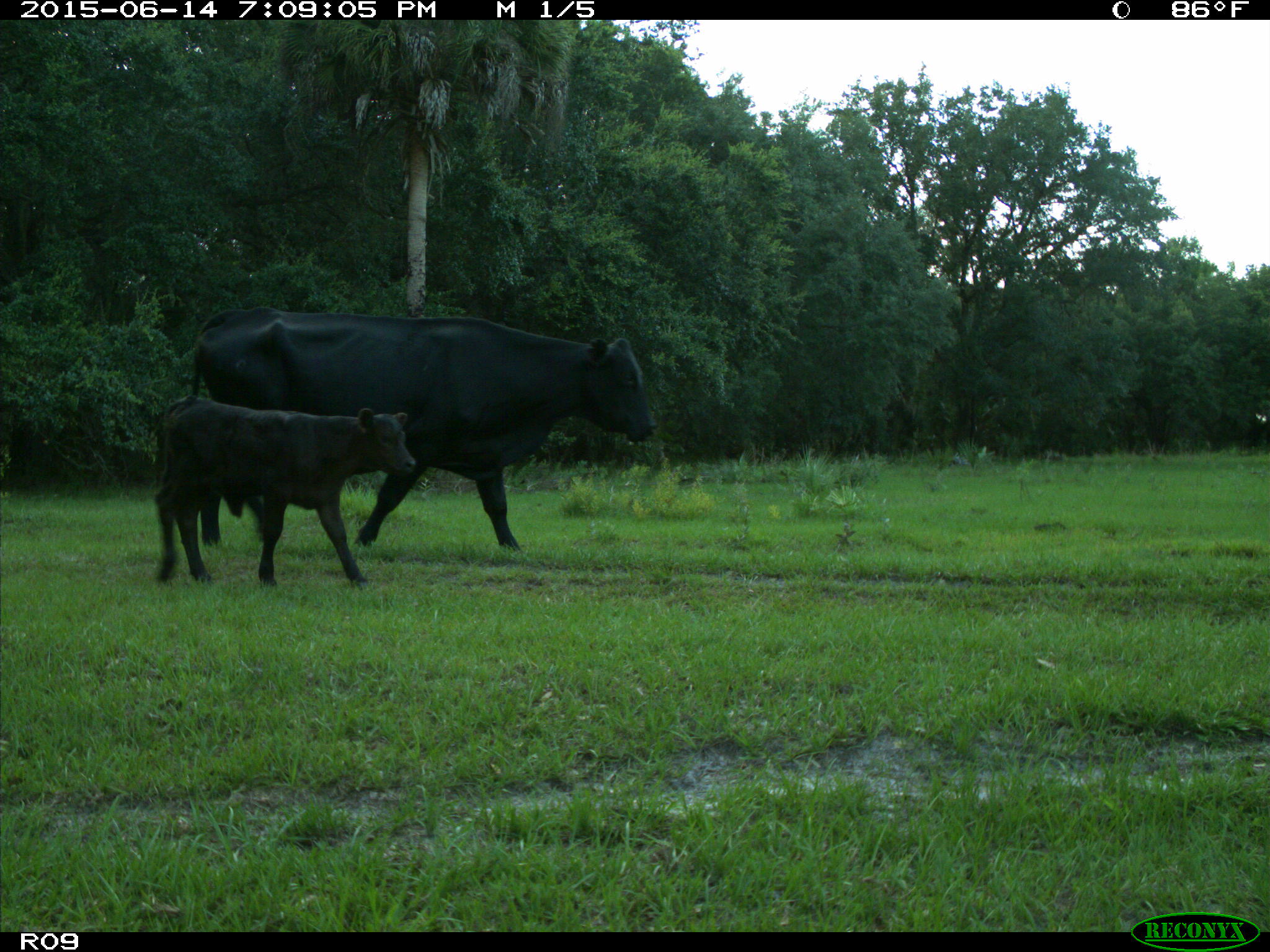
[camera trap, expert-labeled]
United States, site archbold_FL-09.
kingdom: Animalia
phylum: Chordata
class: Mammalia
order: Artiodactyla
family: Bovidae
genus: Bos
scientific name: Bos taurus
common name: domestic cow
Bos taurus (domestic cow).